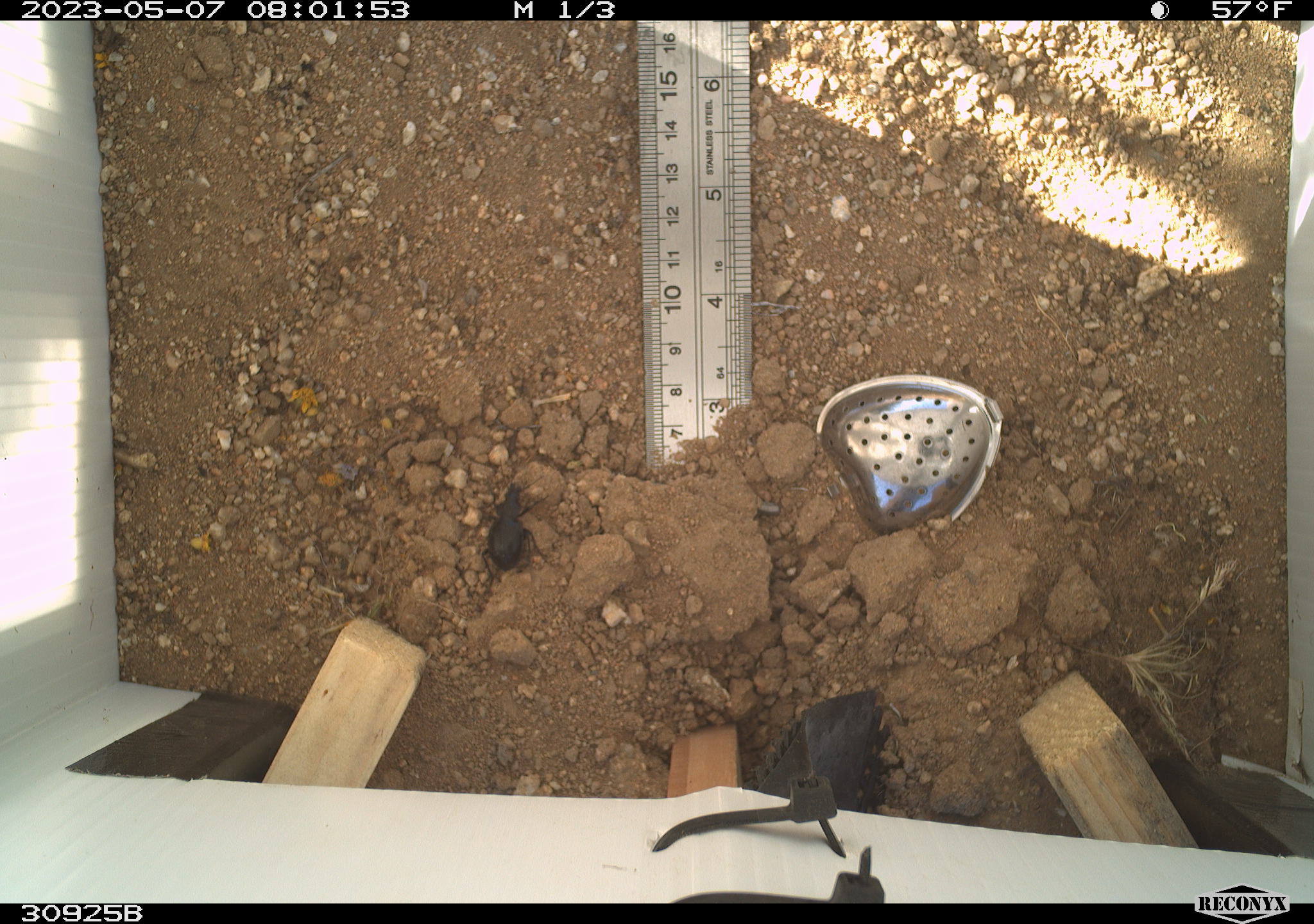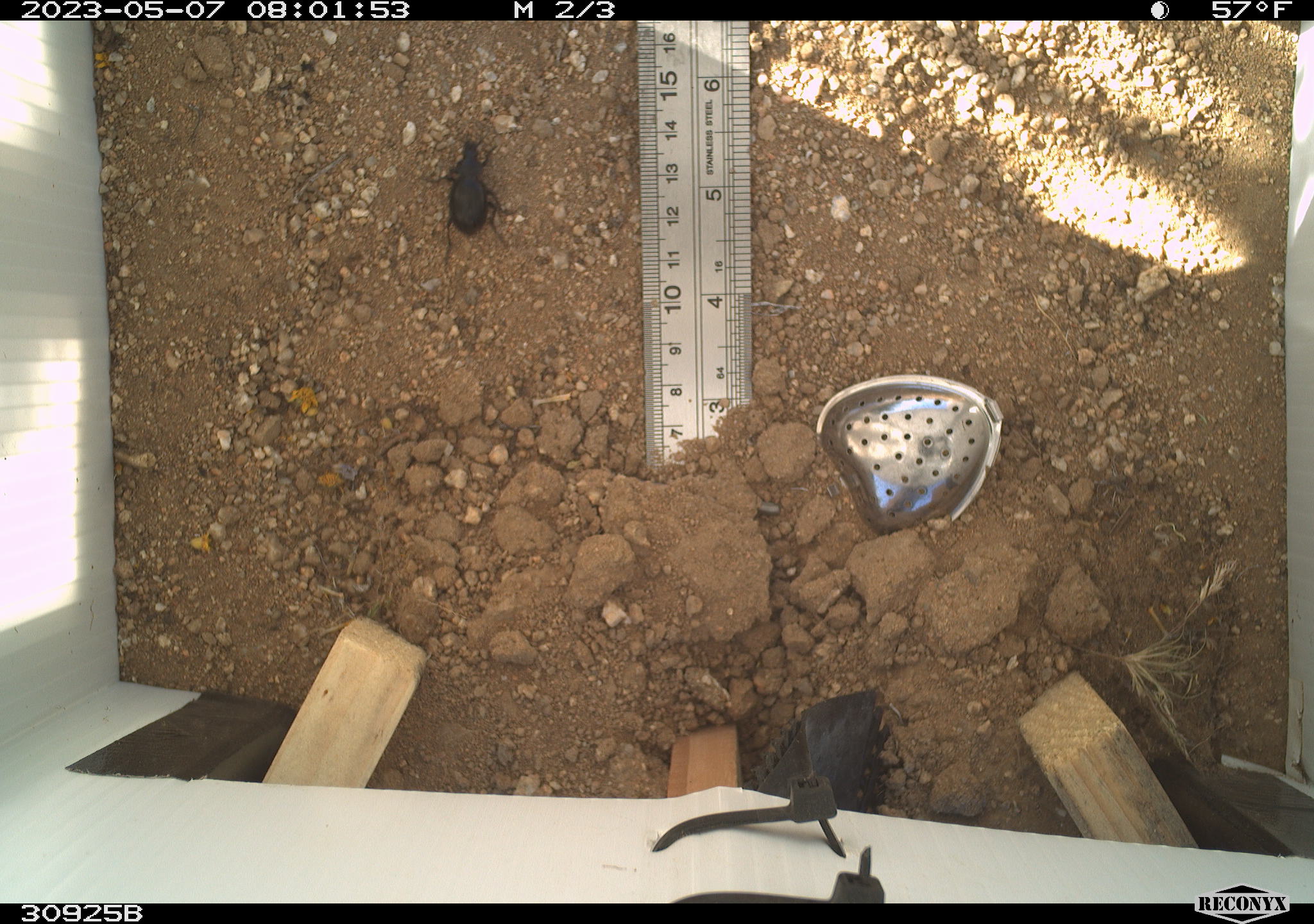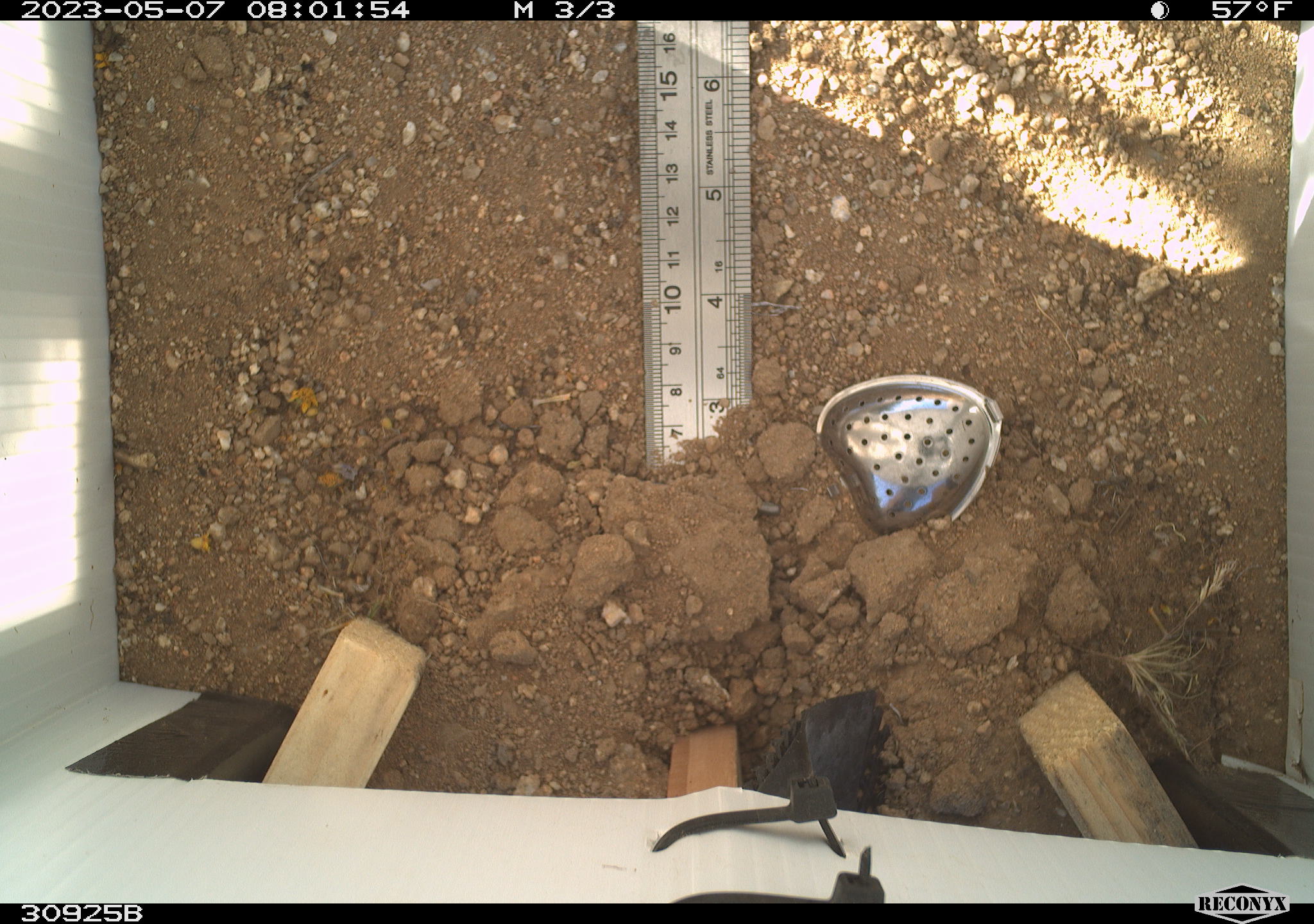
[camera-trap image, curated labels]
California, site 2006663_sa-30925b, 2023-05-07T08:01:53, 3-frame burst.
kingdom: Animalia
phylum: Arthropoda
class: Insecta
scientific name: Insecta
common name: insect